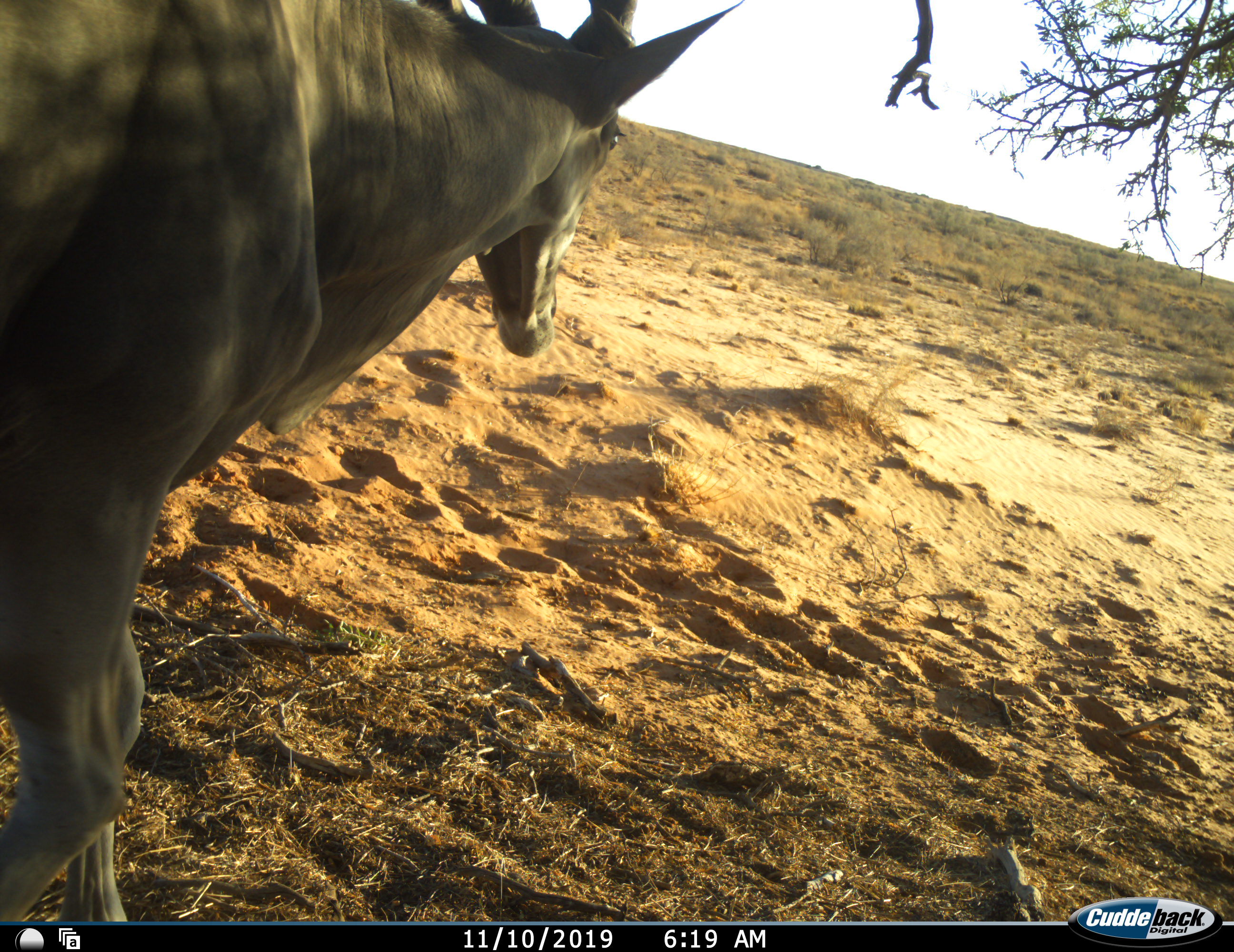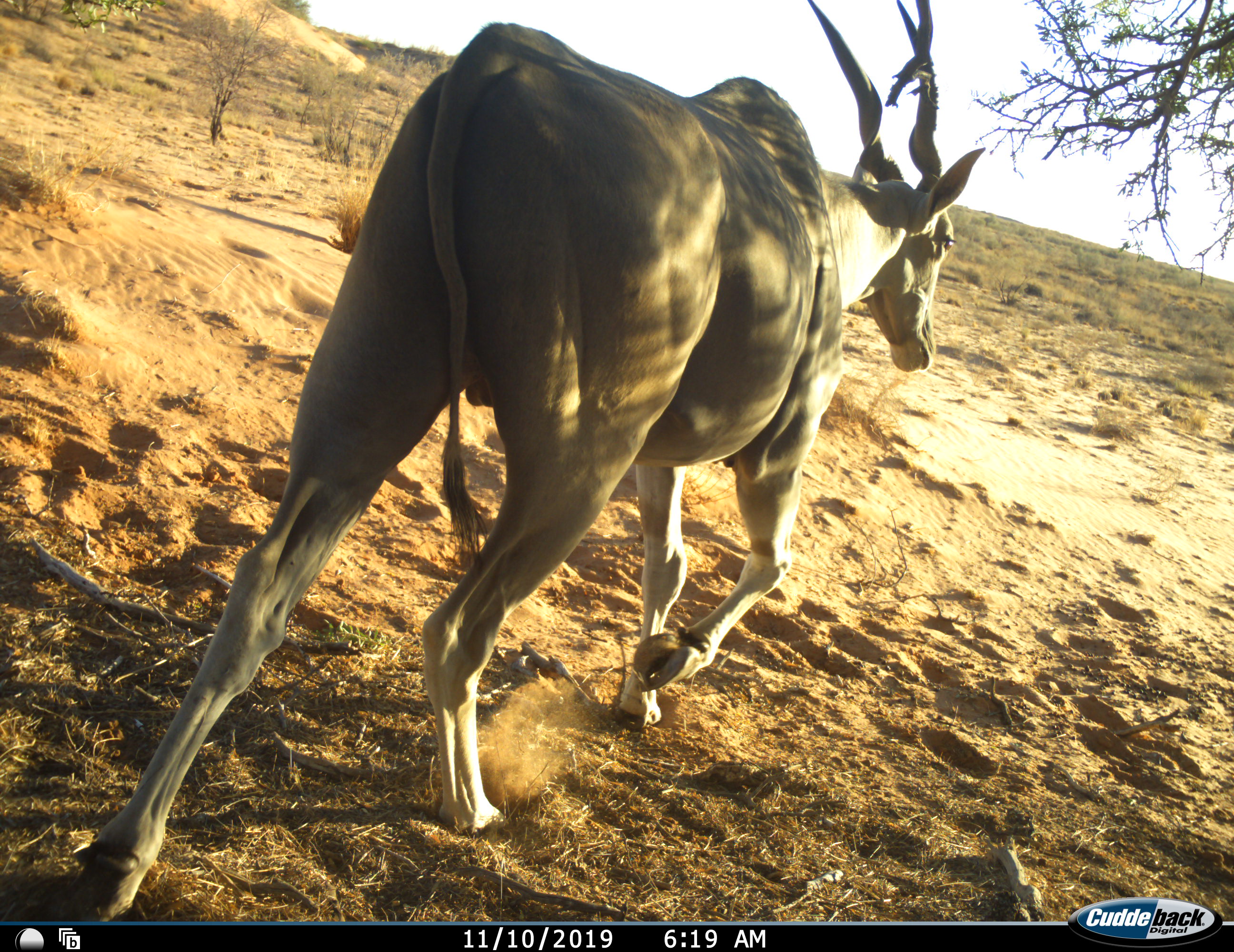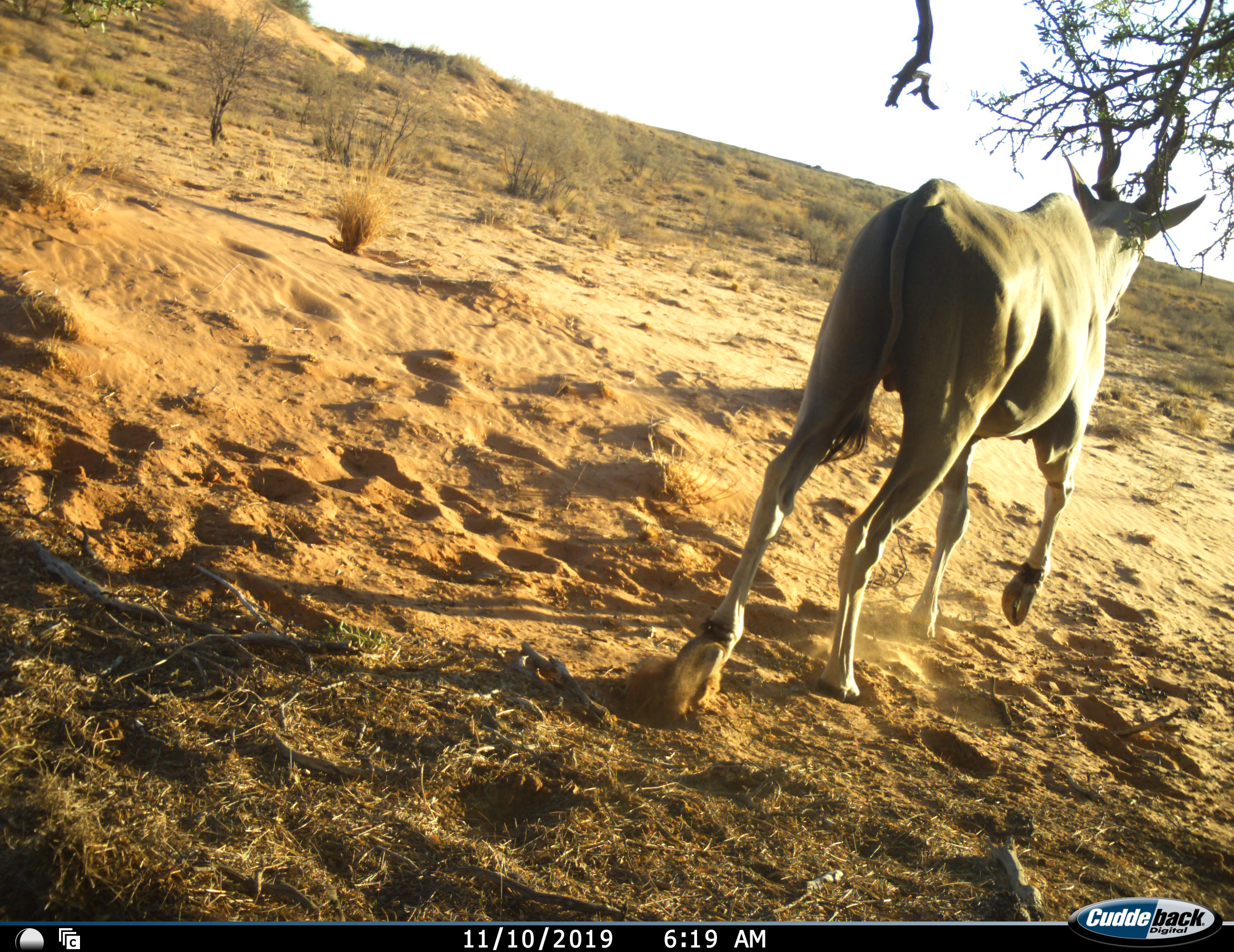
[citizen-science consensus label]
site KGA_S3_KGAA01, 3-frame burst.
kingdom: Animalia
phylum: Chordata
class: Mammalia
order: Artiodactyla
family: Bovidae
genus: Tragelaphus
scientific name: Tragelaphus oryx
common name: eland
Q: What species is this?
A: Eland (Tragelaphus oryx).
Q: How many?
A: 1.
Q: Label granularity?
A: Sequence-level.